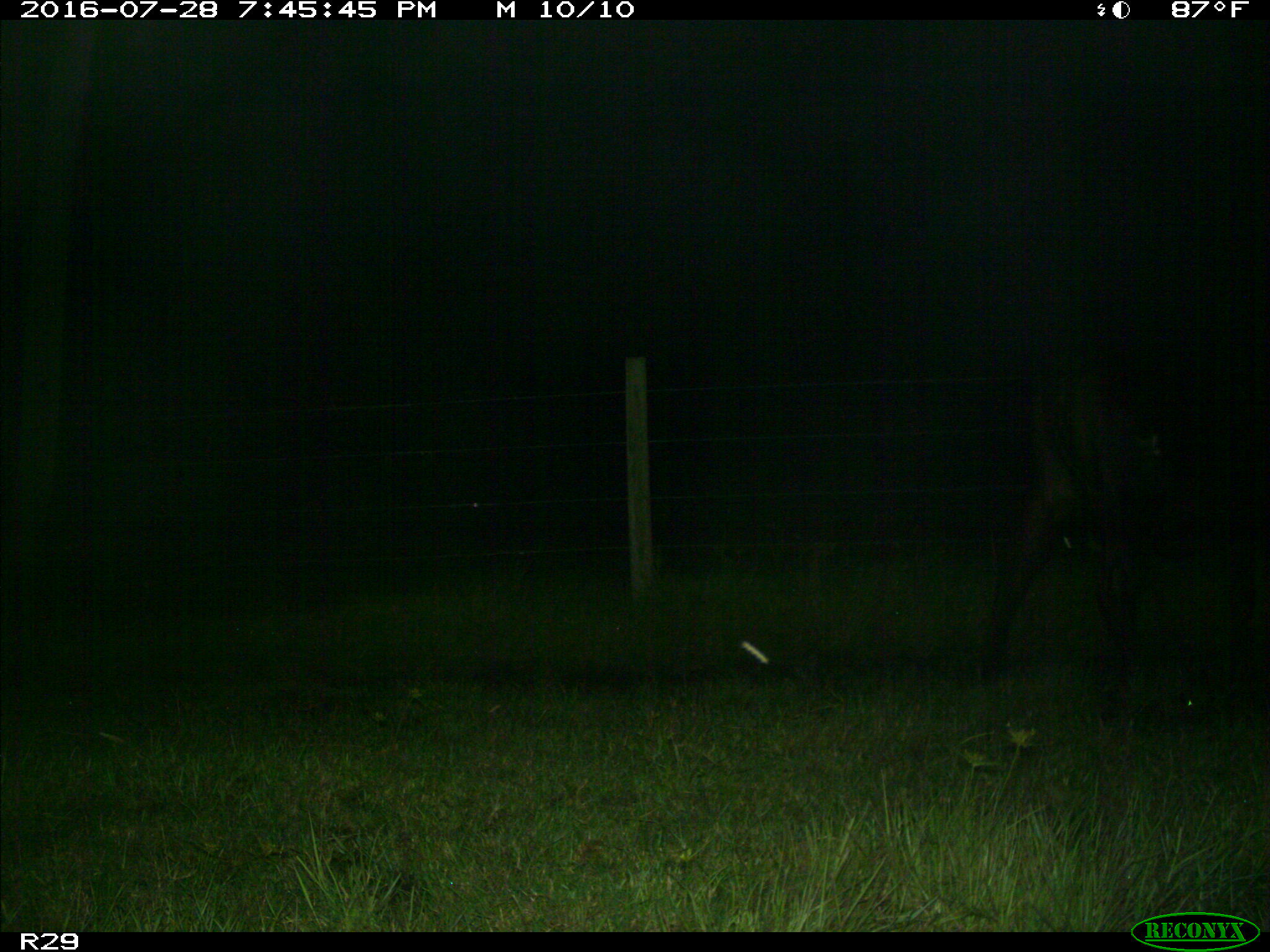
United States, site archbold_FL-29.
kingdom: Animalia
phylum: Chordata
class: Mammalia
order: Artiodactyla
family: Bovidae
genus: Bos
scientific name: Bos taurus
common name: domestic cow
Bos taurus (domestic cow).